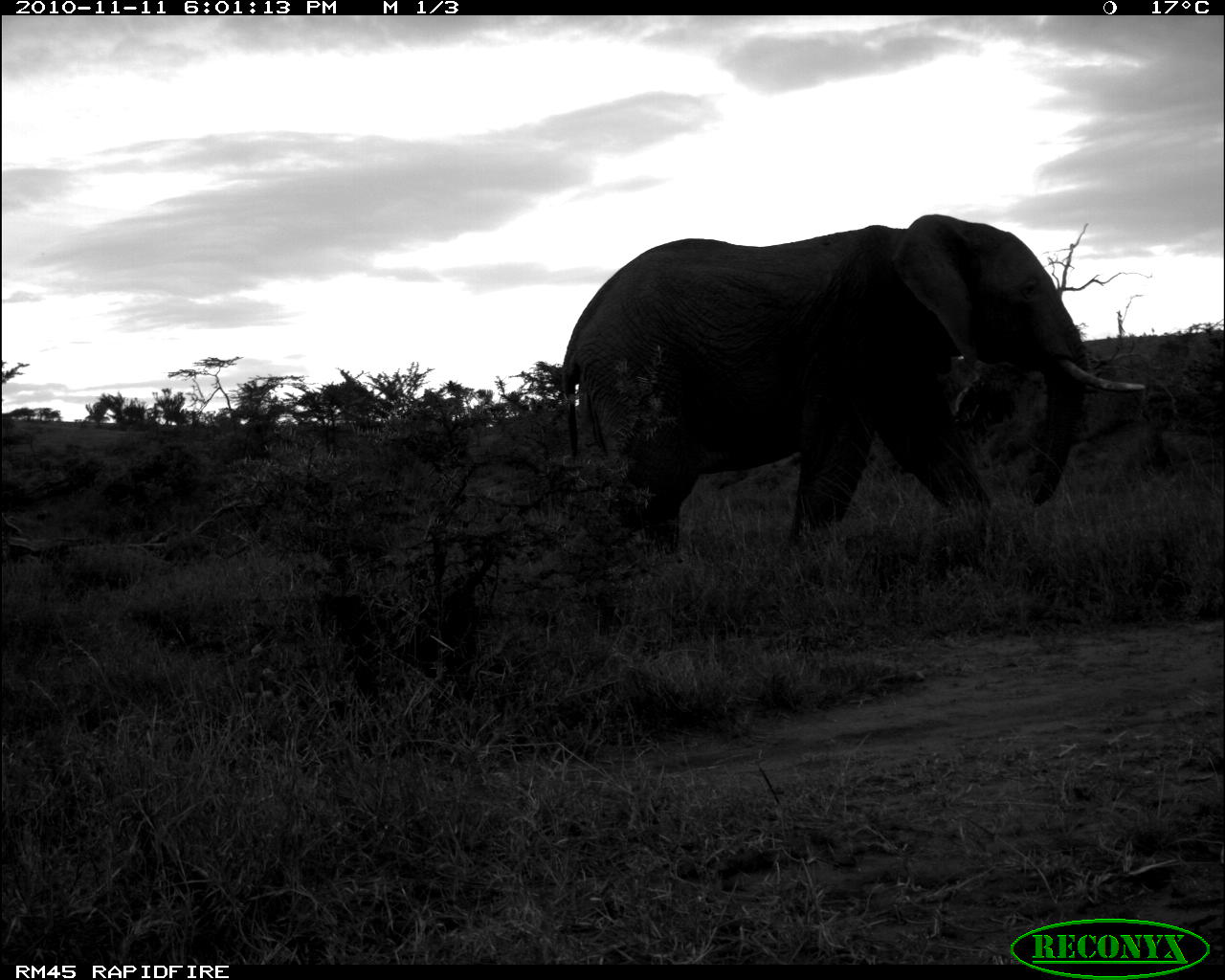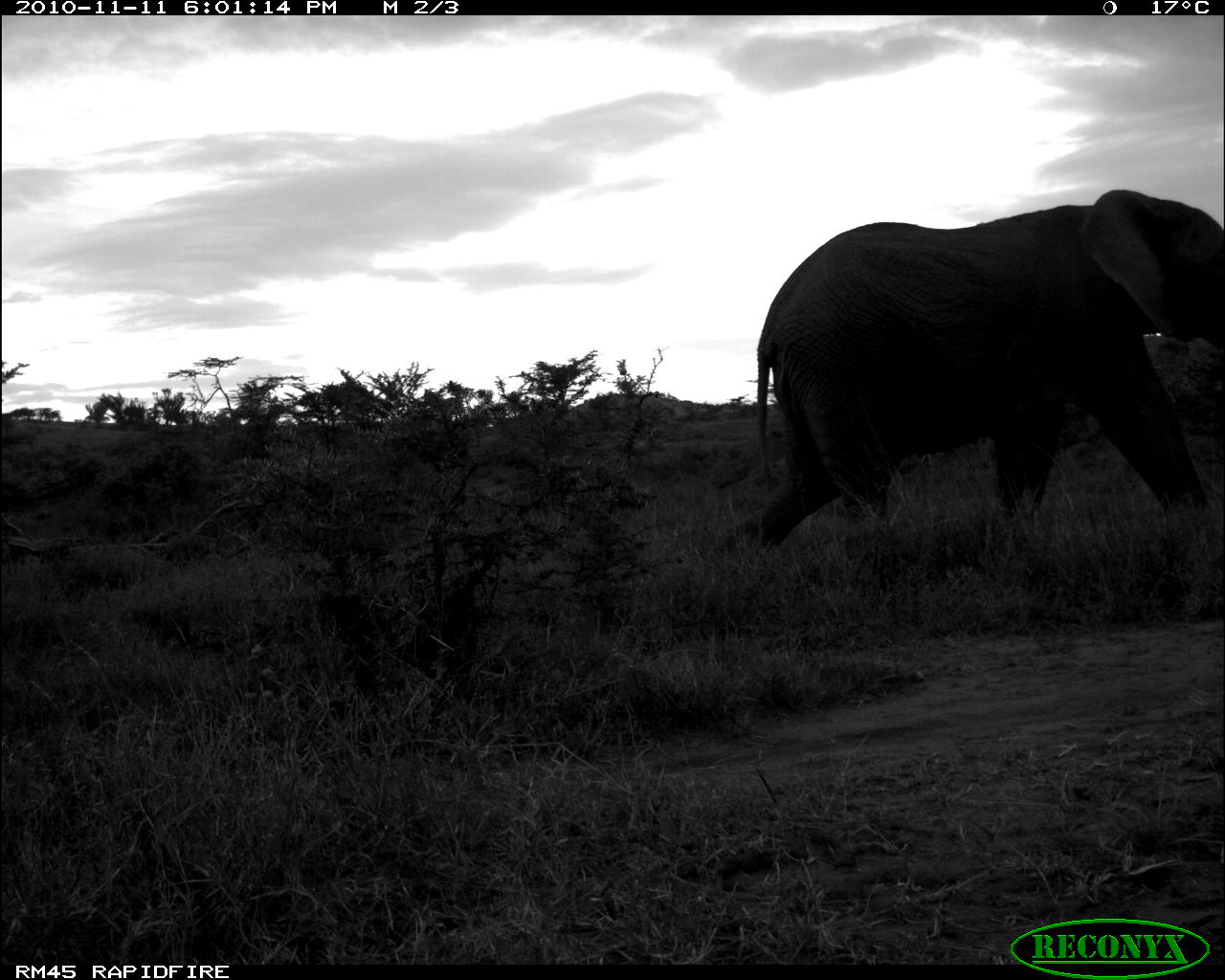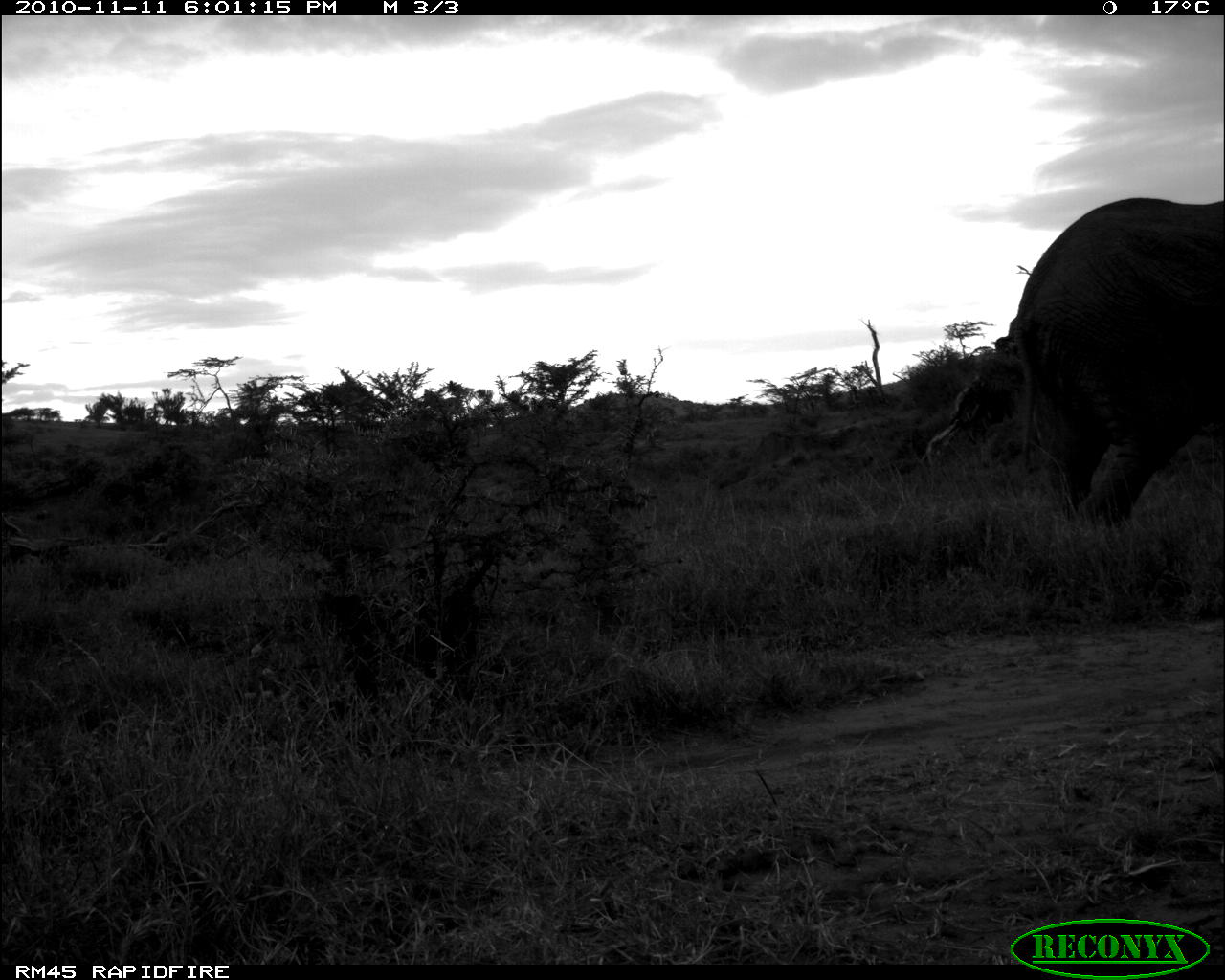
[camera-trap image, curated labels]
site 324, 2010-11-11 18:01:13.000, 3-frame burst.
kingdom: Animalia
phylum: Chordata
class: Mammalia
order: Proboscidea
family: Elephantidae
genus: Loxodonta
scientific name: Loxodonta africana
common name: african bush elephant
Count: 1.